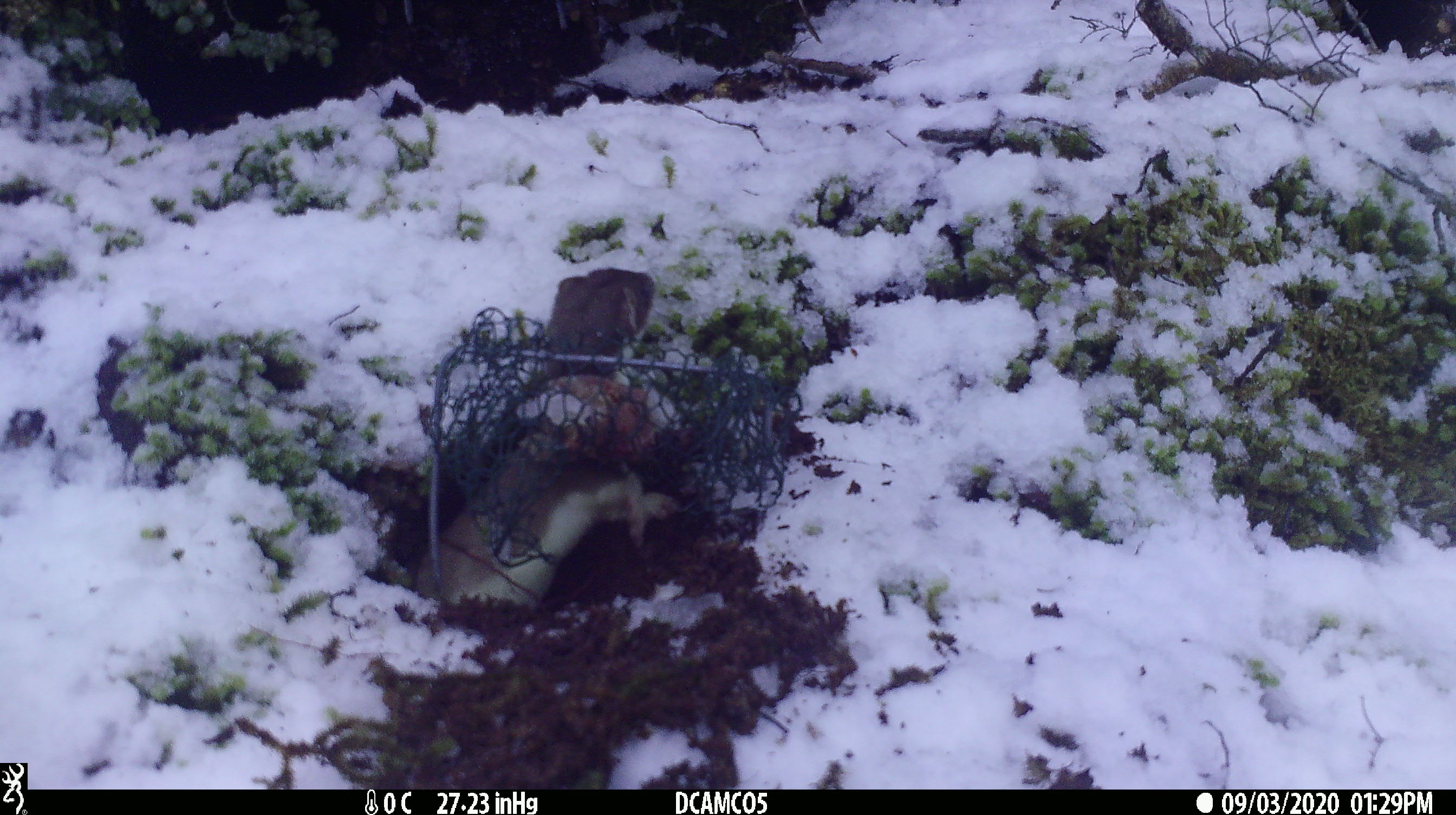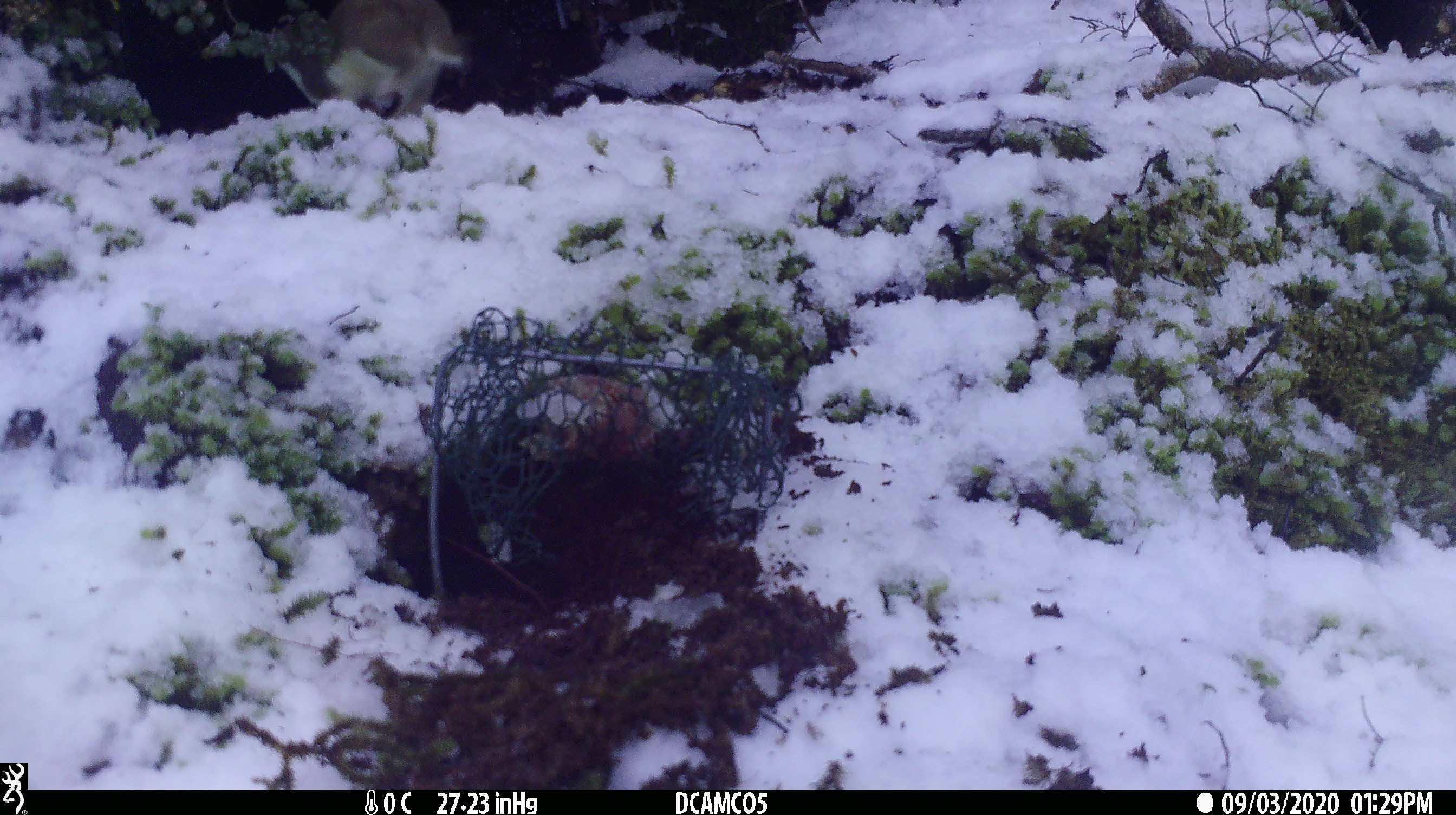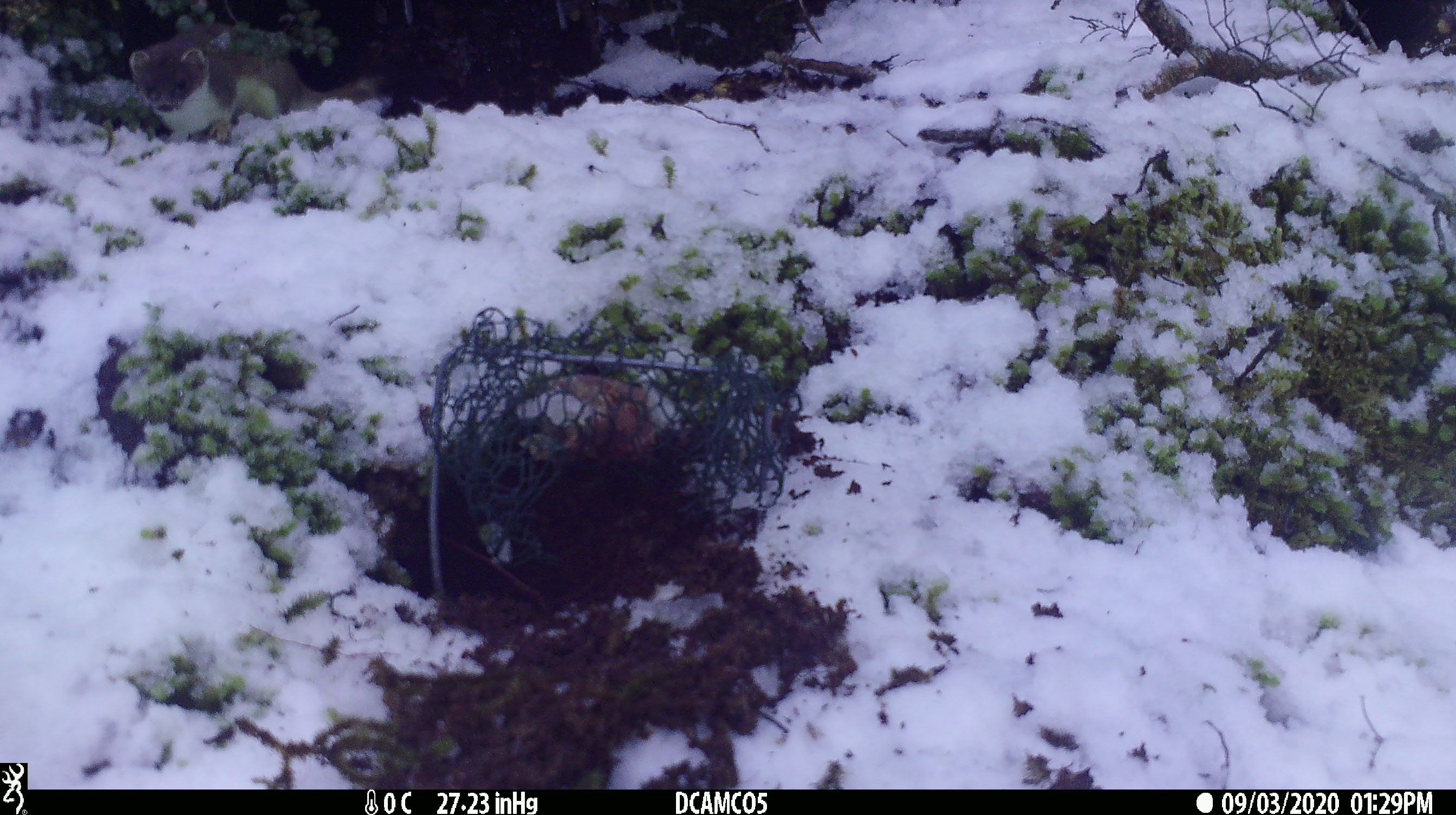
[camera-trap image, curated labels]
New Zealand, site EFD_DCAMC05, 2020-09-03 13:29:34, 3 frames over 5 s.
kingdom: Animalia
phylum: Chordata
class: Mammalia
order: Carnivora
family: Mustelidae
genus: Mustela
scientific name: Mustela erminea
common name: stoat